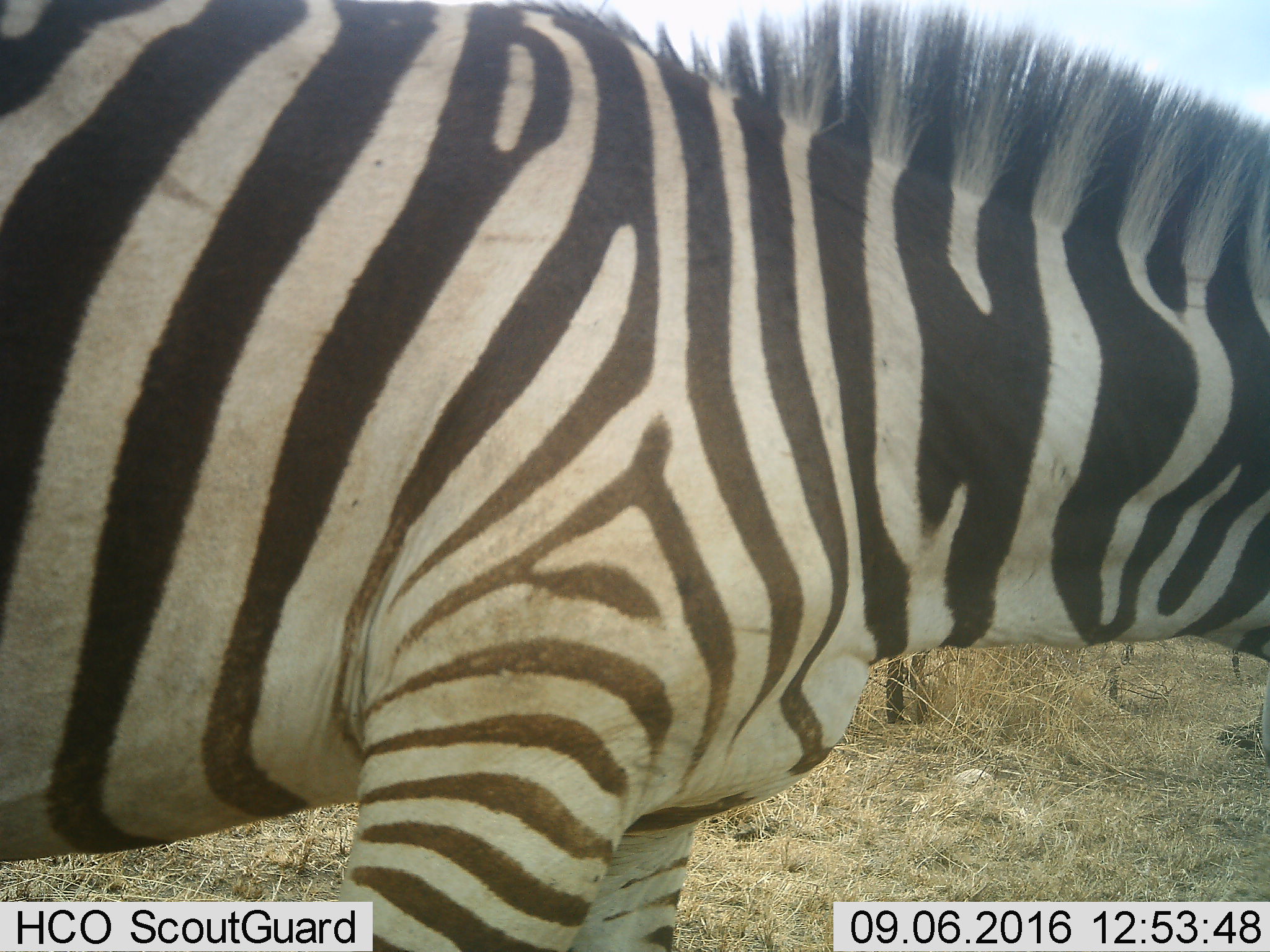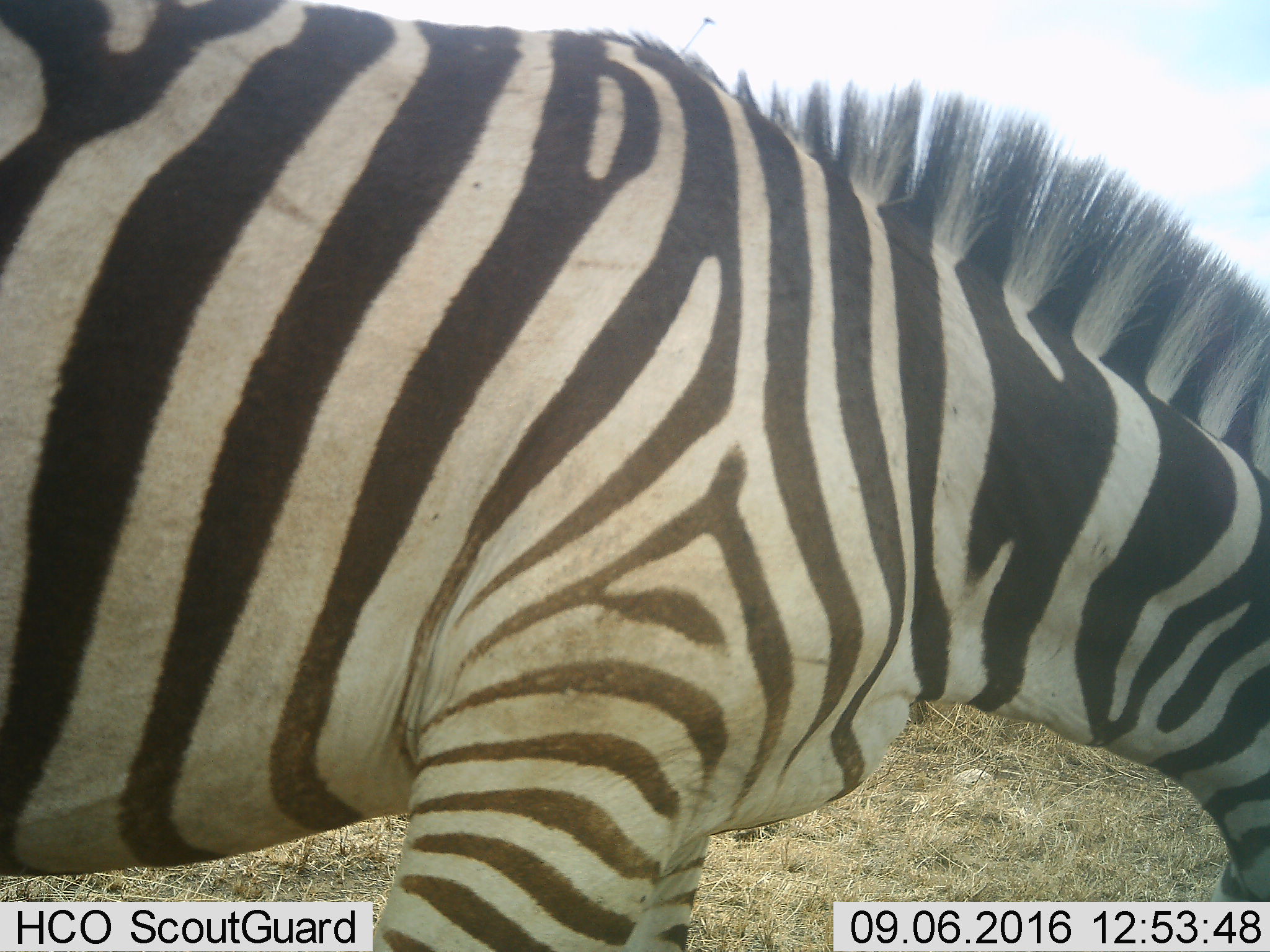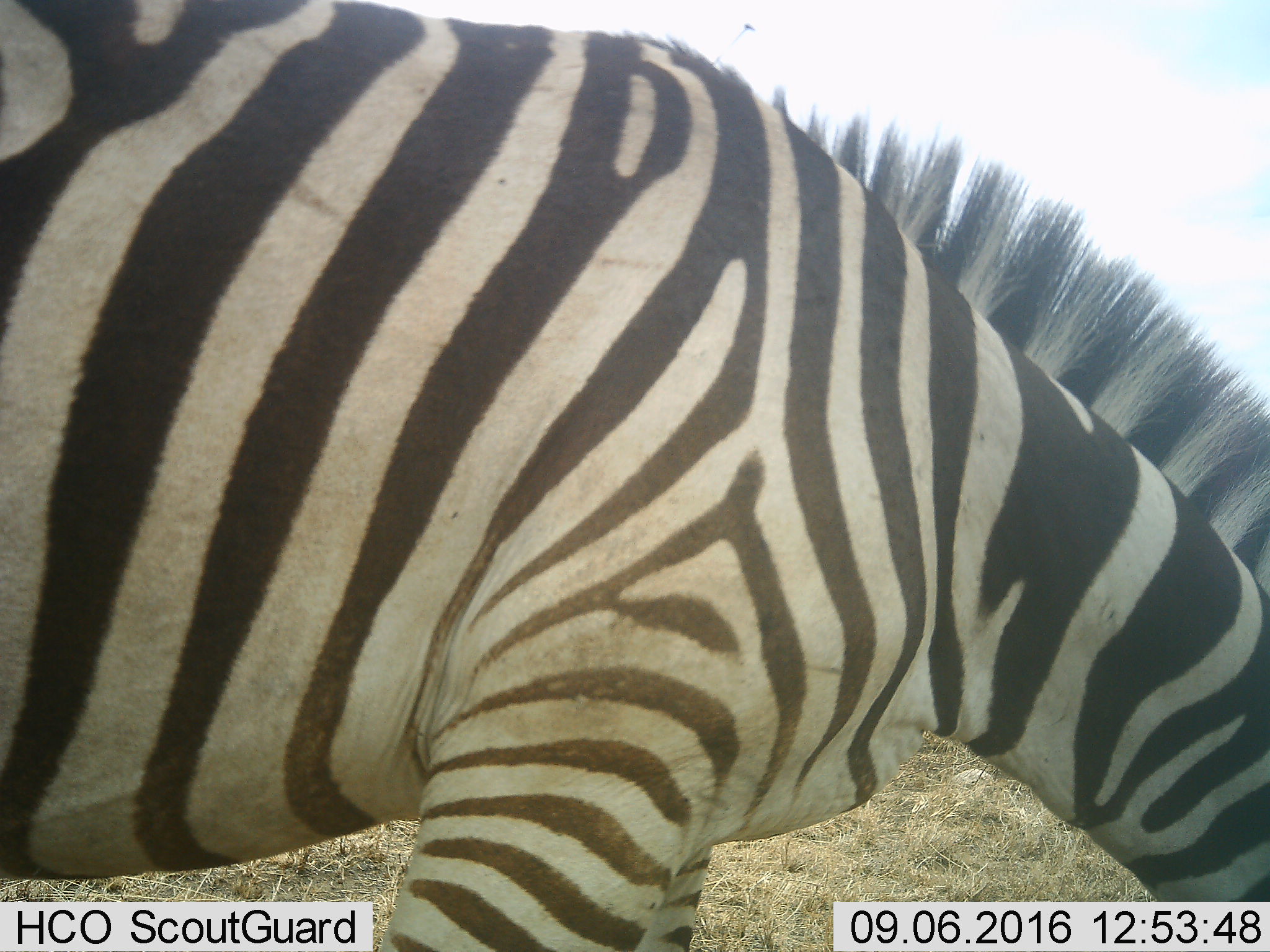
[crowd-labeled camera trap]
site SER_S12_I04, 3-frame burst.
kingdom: Animalia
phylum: Chordata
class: Mammalia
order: Perissodactyla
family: Equidae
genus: Equus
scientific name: Equus quagga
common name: plains zebra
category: zebraplains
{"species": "zebraplains (plains zebra) (Equus quagga)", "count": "1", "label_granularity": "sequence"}